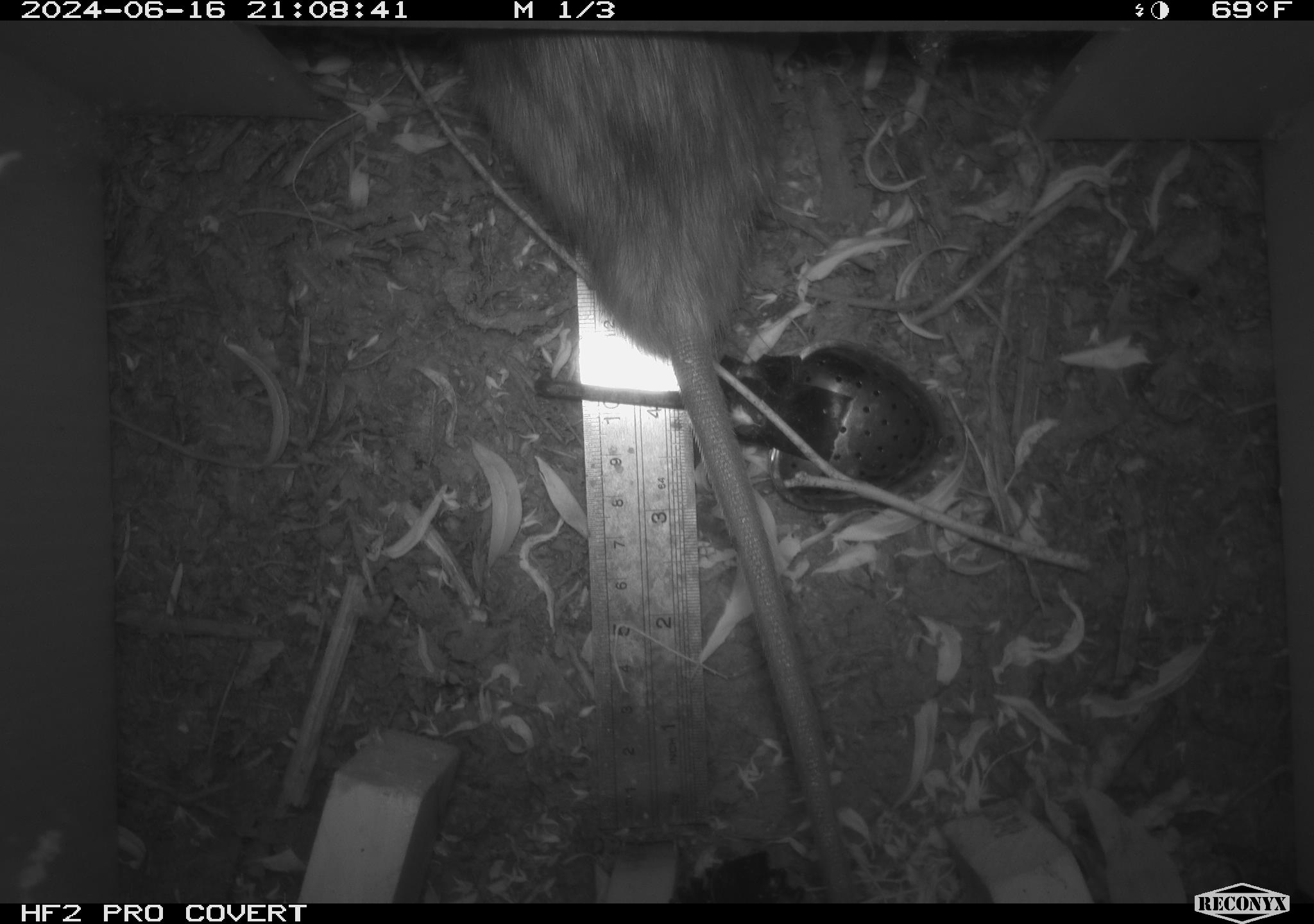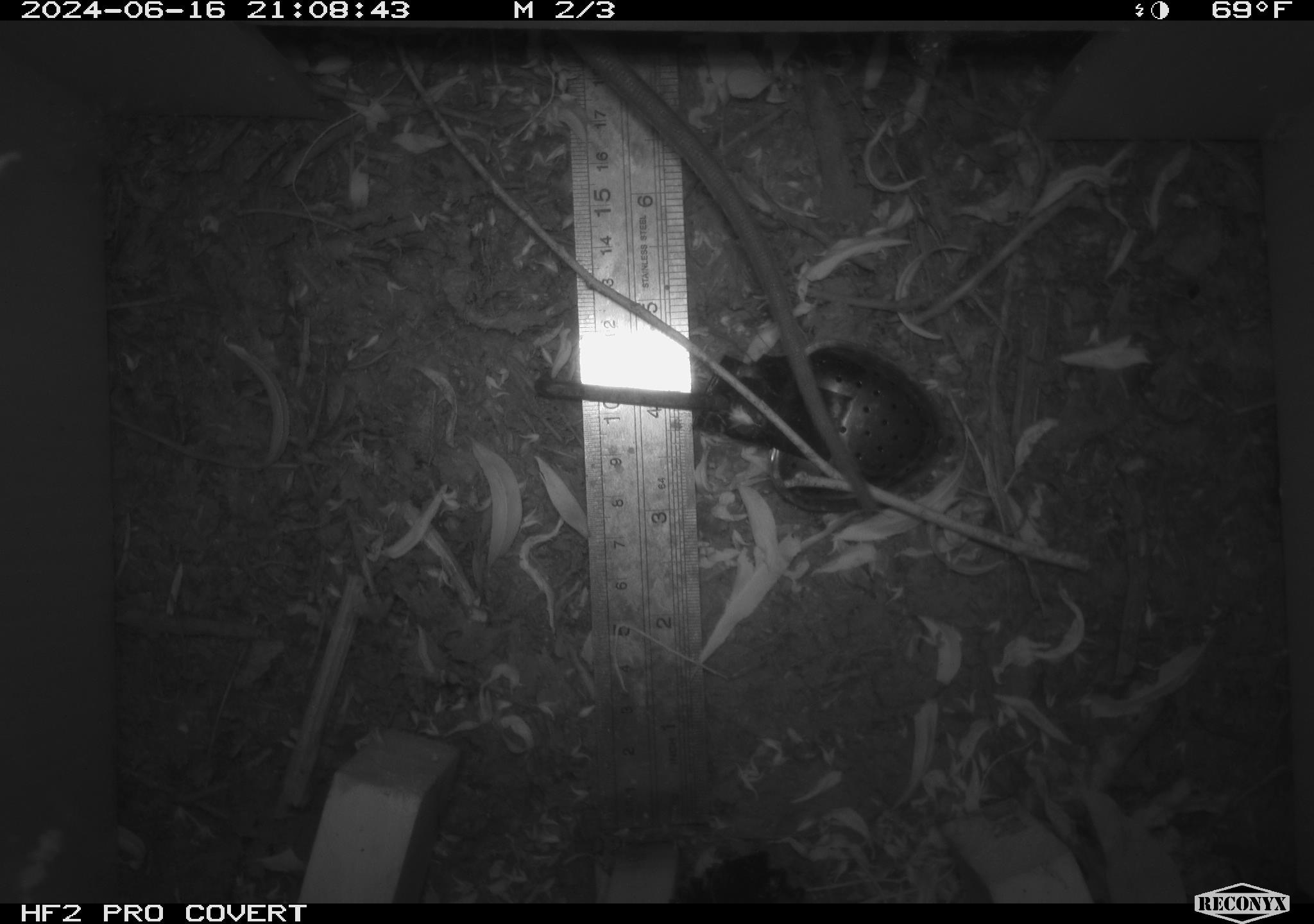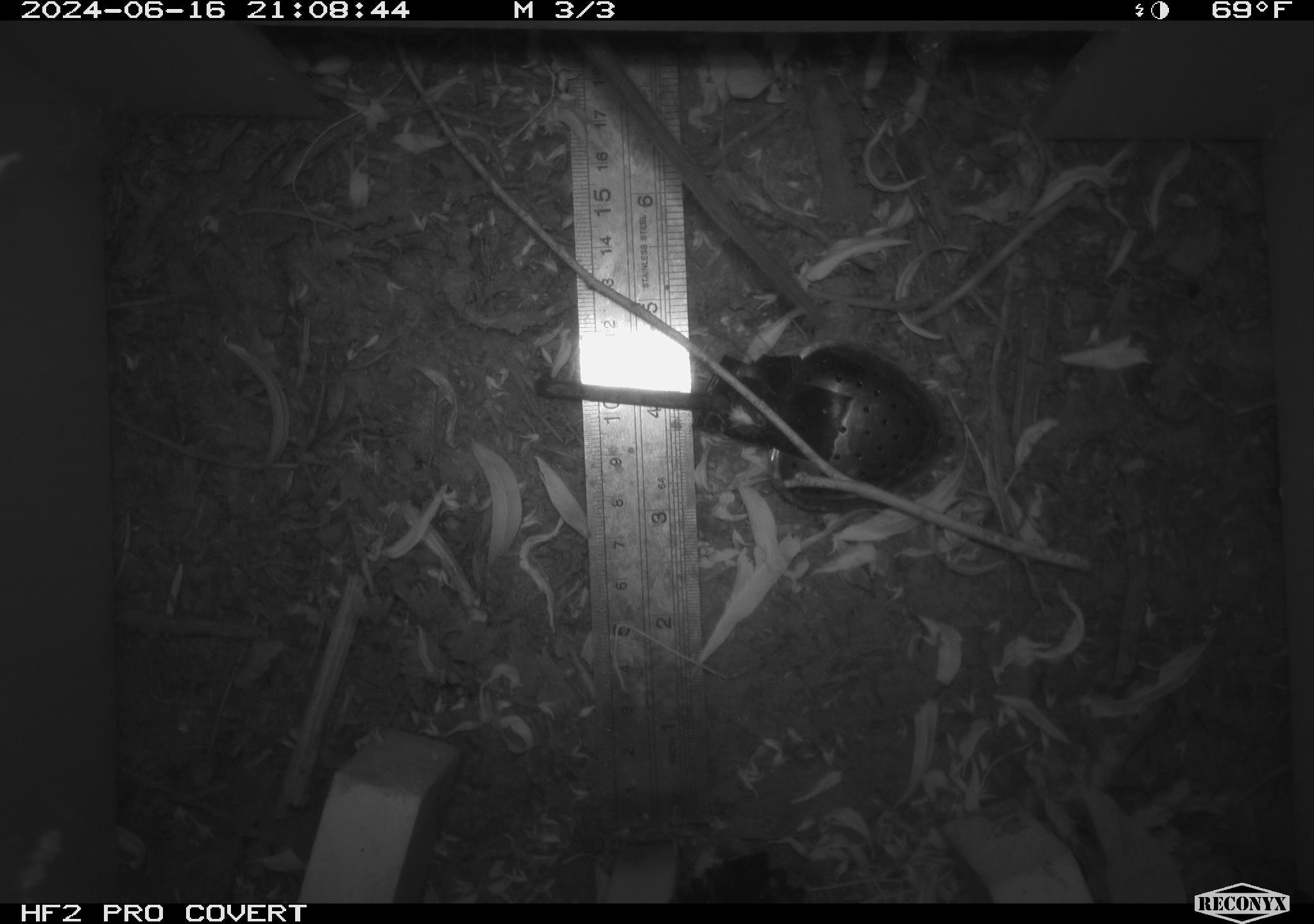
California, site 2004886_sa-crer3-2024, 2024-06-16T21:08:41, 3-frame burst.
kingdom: Animalia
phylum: Chordata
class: Mammalia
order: Rodentia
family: Muridae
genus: Rattus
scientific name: Rattus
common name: rat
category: rattus species